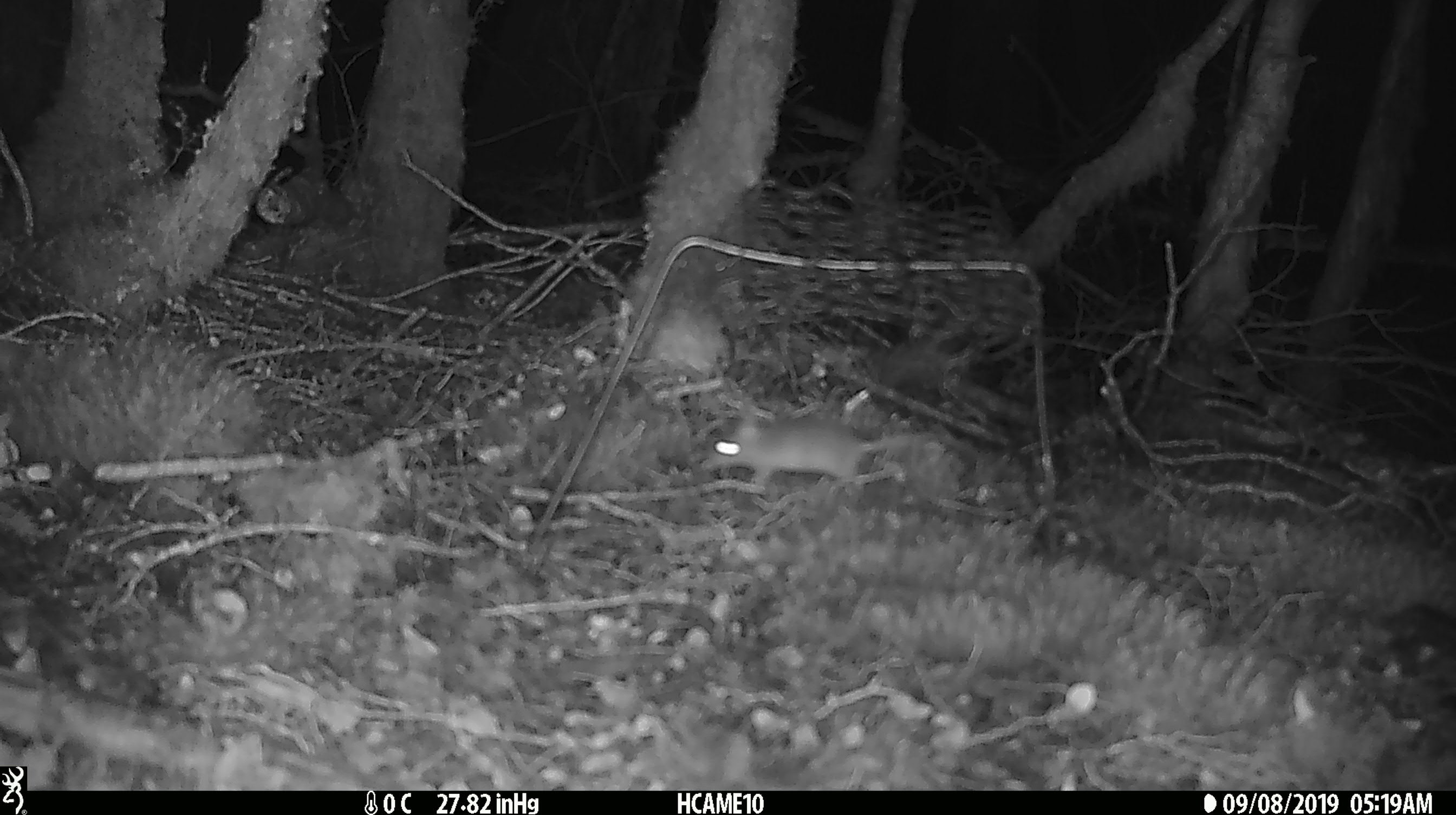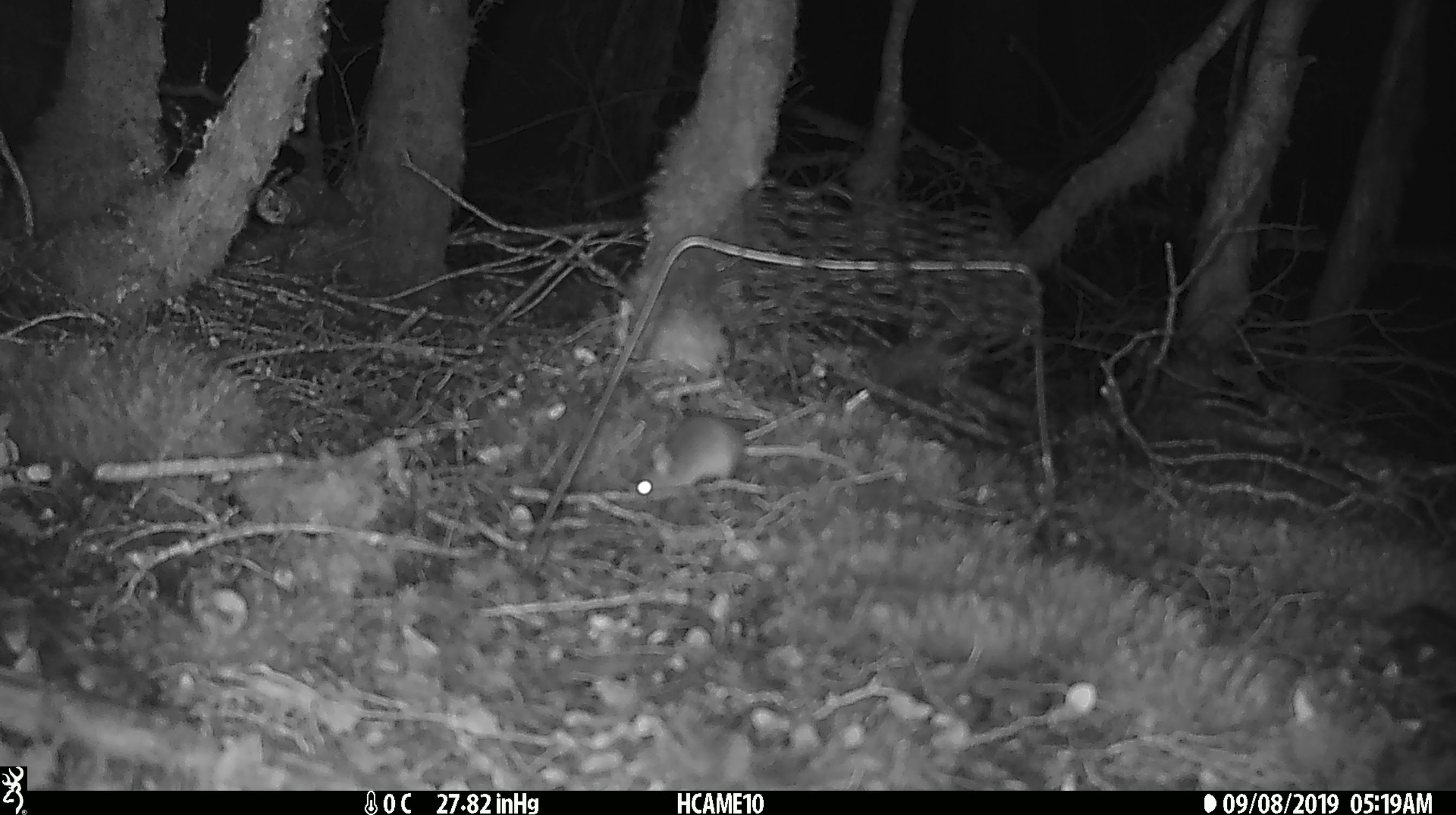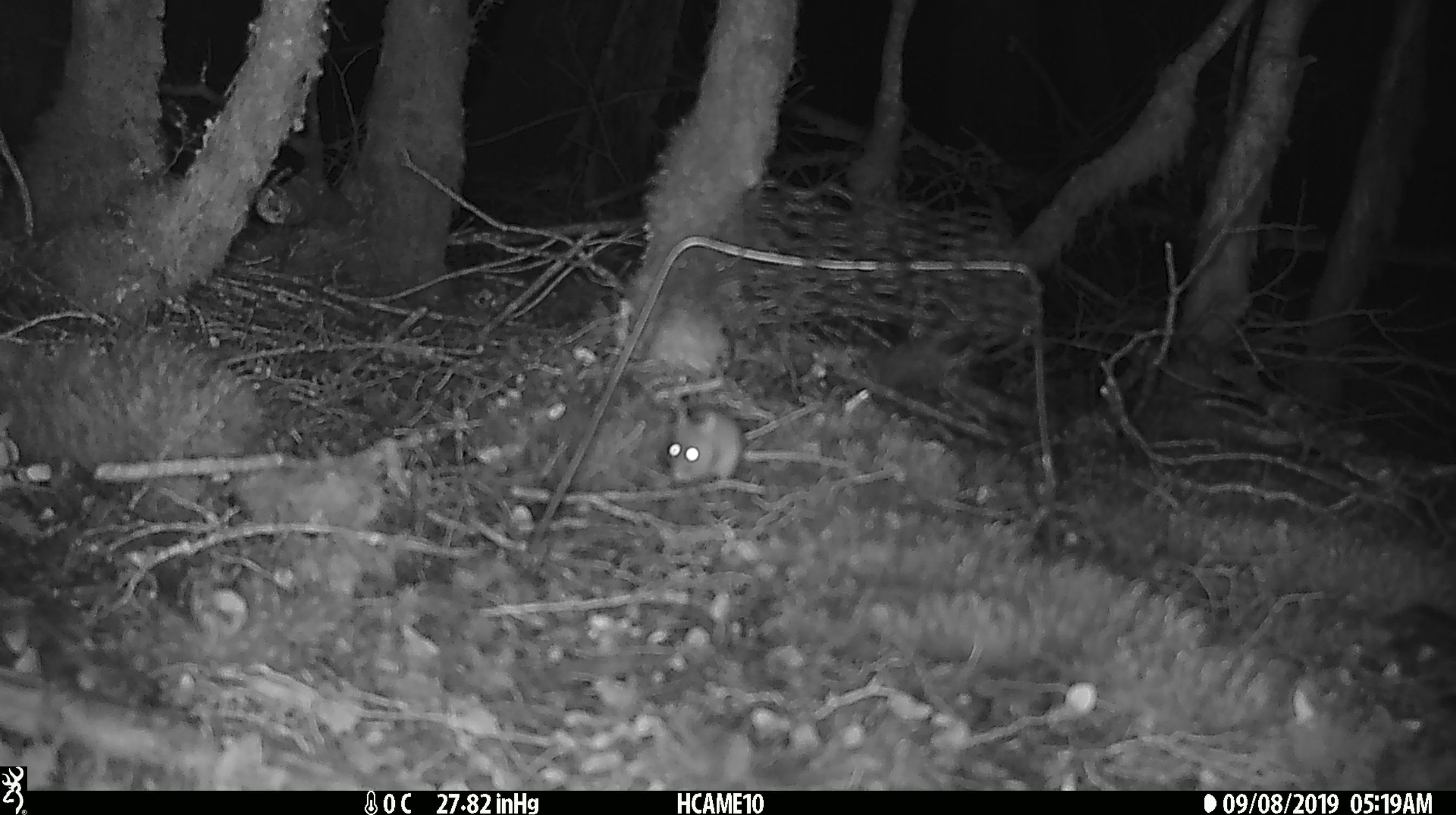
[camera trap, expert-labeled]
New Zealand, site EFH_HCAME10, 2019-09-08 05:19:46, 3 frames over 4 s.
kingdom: Animalia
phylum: Chordata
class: Mammalia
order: Rodentia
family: Muridae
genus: Mus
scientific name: Mus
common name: mouse